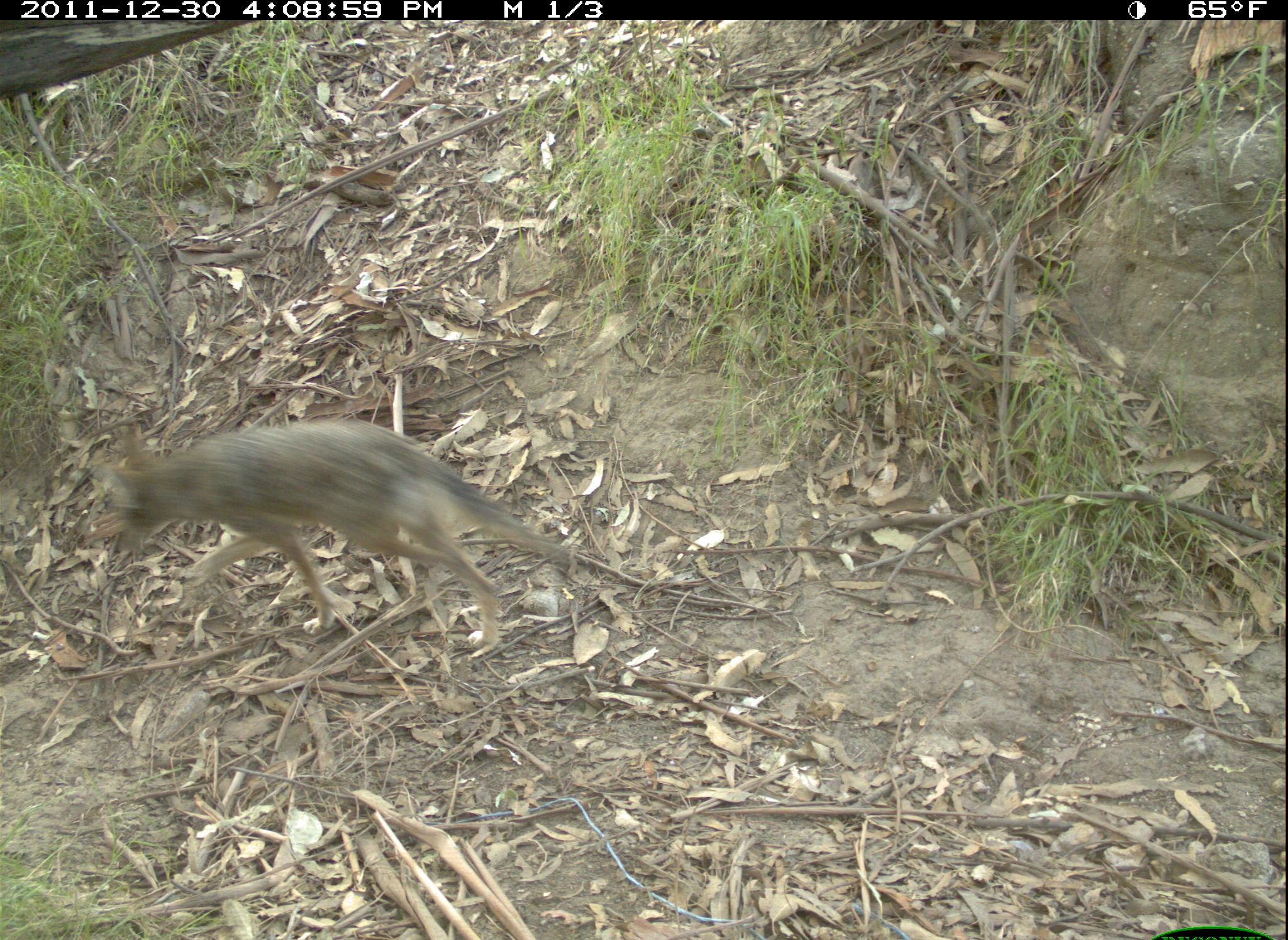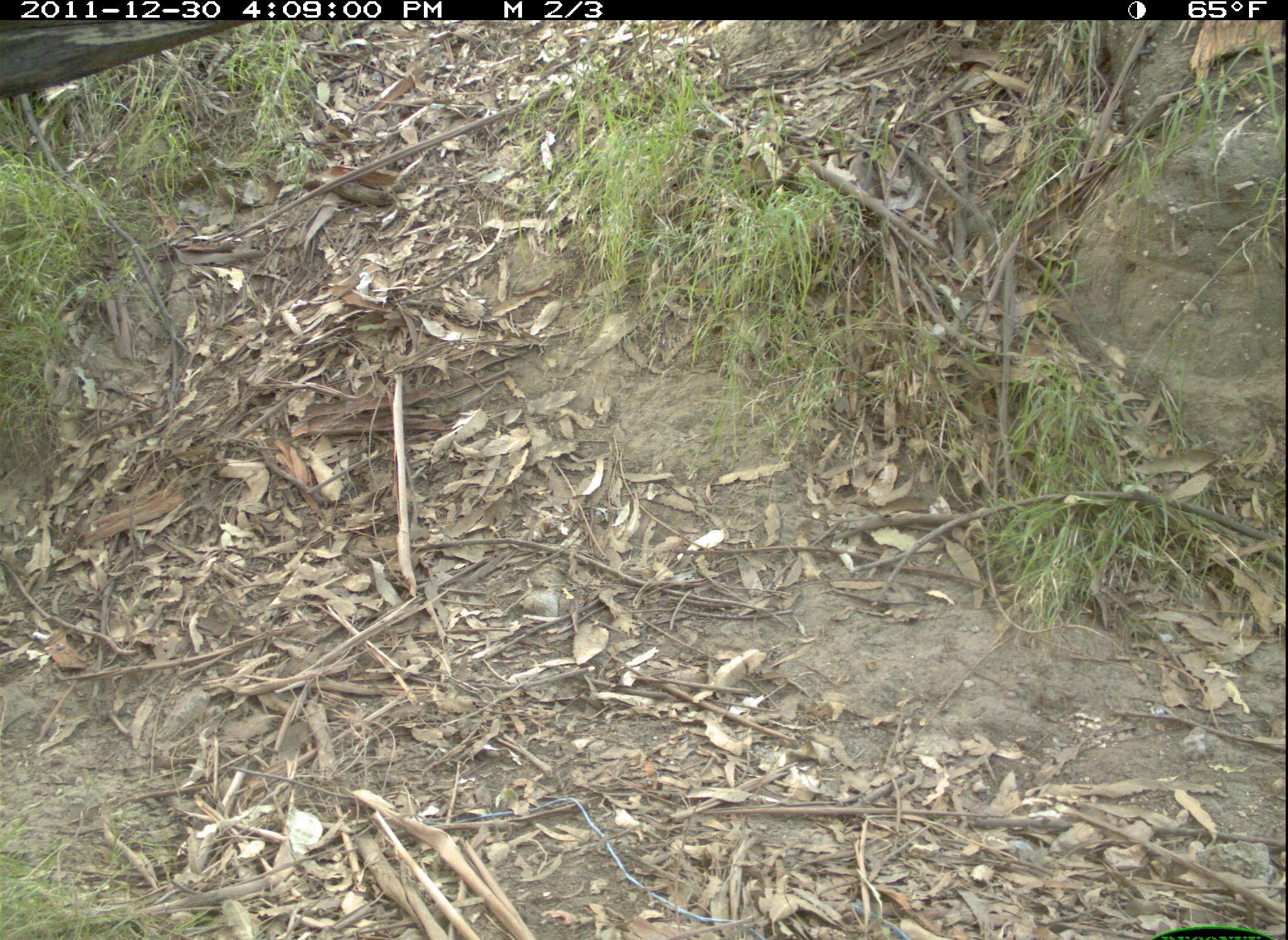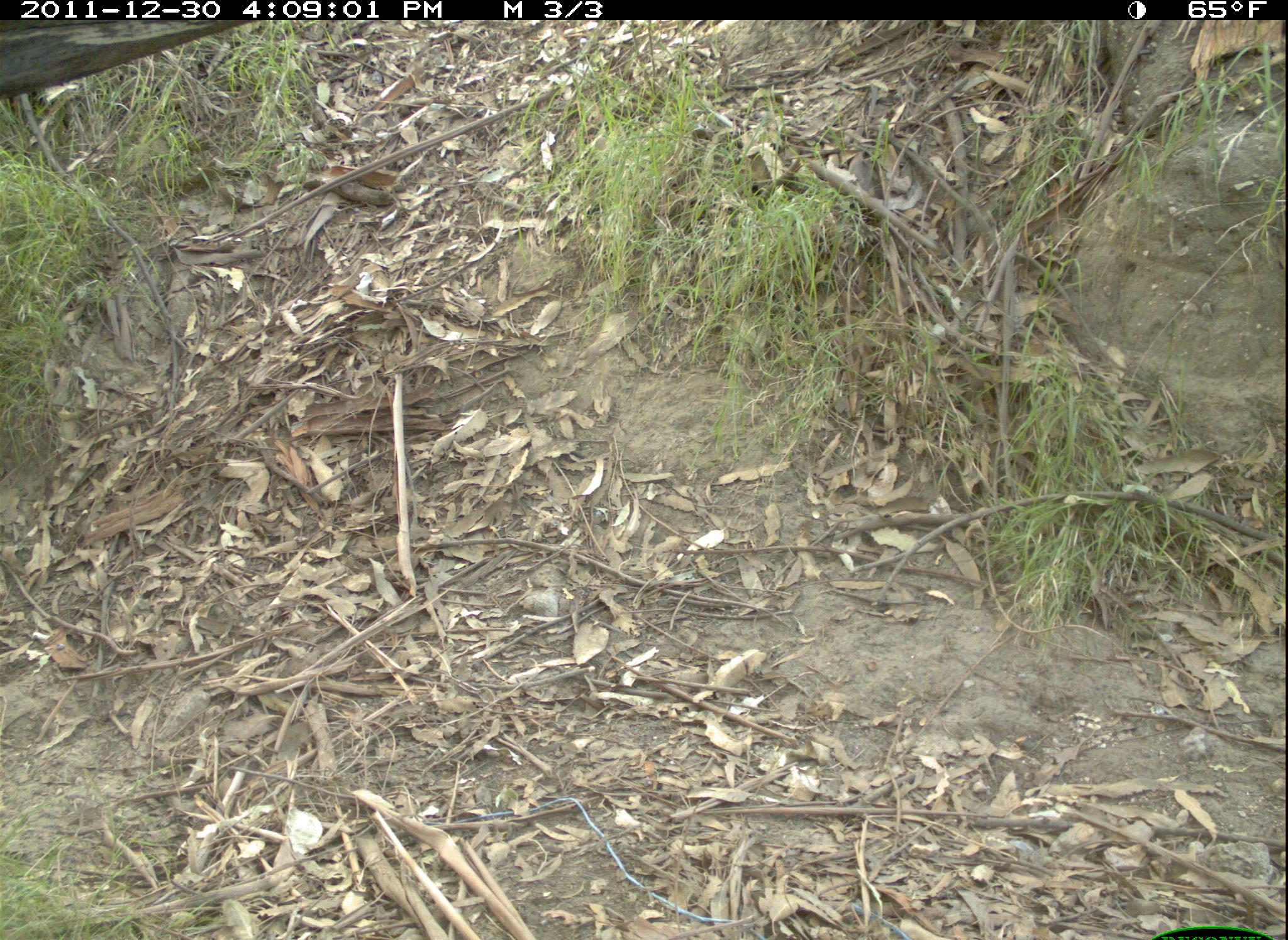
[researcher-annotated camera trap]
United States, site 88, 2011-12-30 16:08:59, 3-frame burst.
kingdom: Animalia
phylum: Chordata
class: Mammalia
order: Carnivora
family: Canidae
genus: Canis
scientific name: Canis latrans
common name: coyote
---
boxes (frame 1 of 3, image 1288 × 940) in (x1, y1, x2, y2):
coyote: (74, 424, 602, 652)